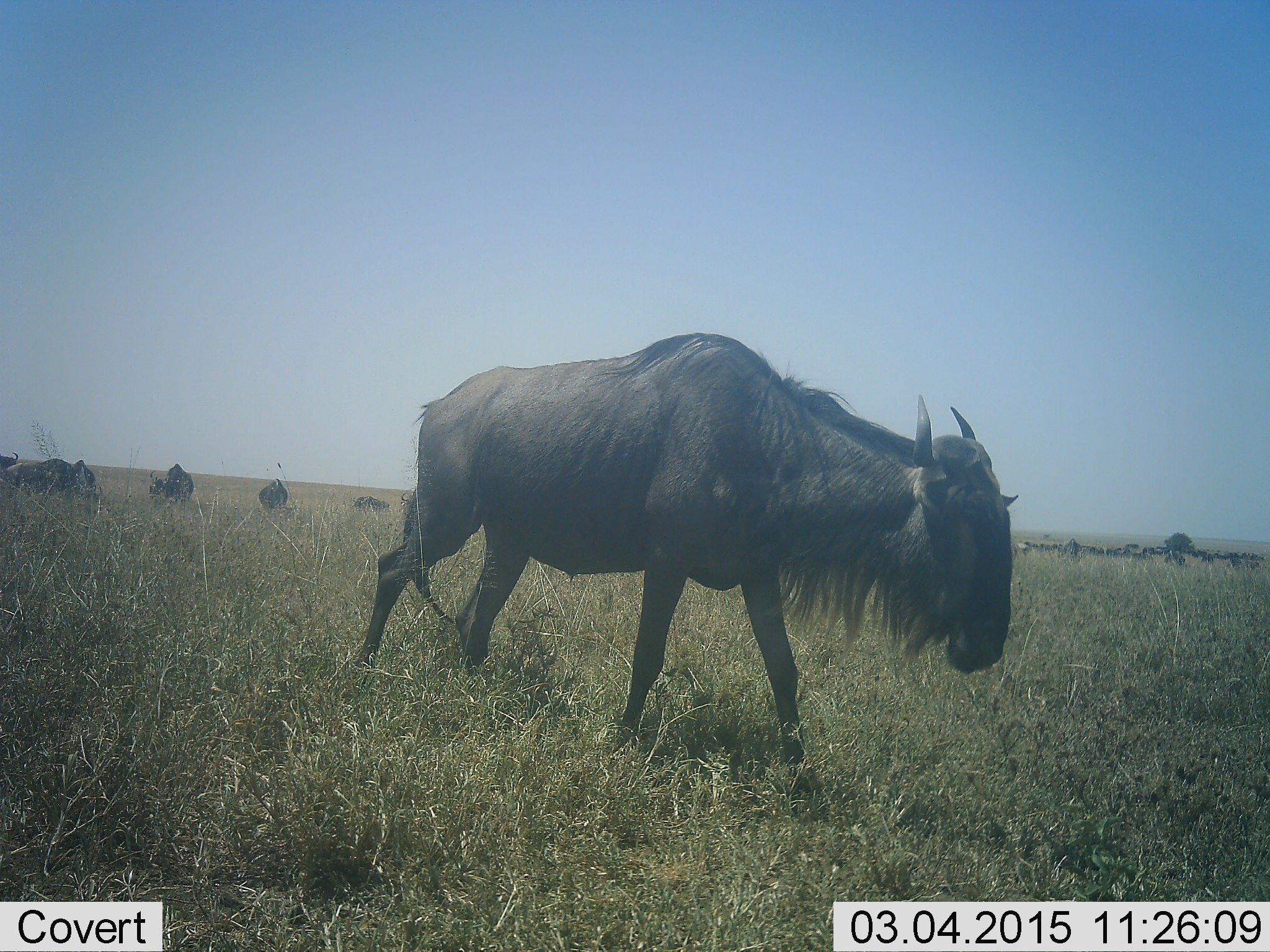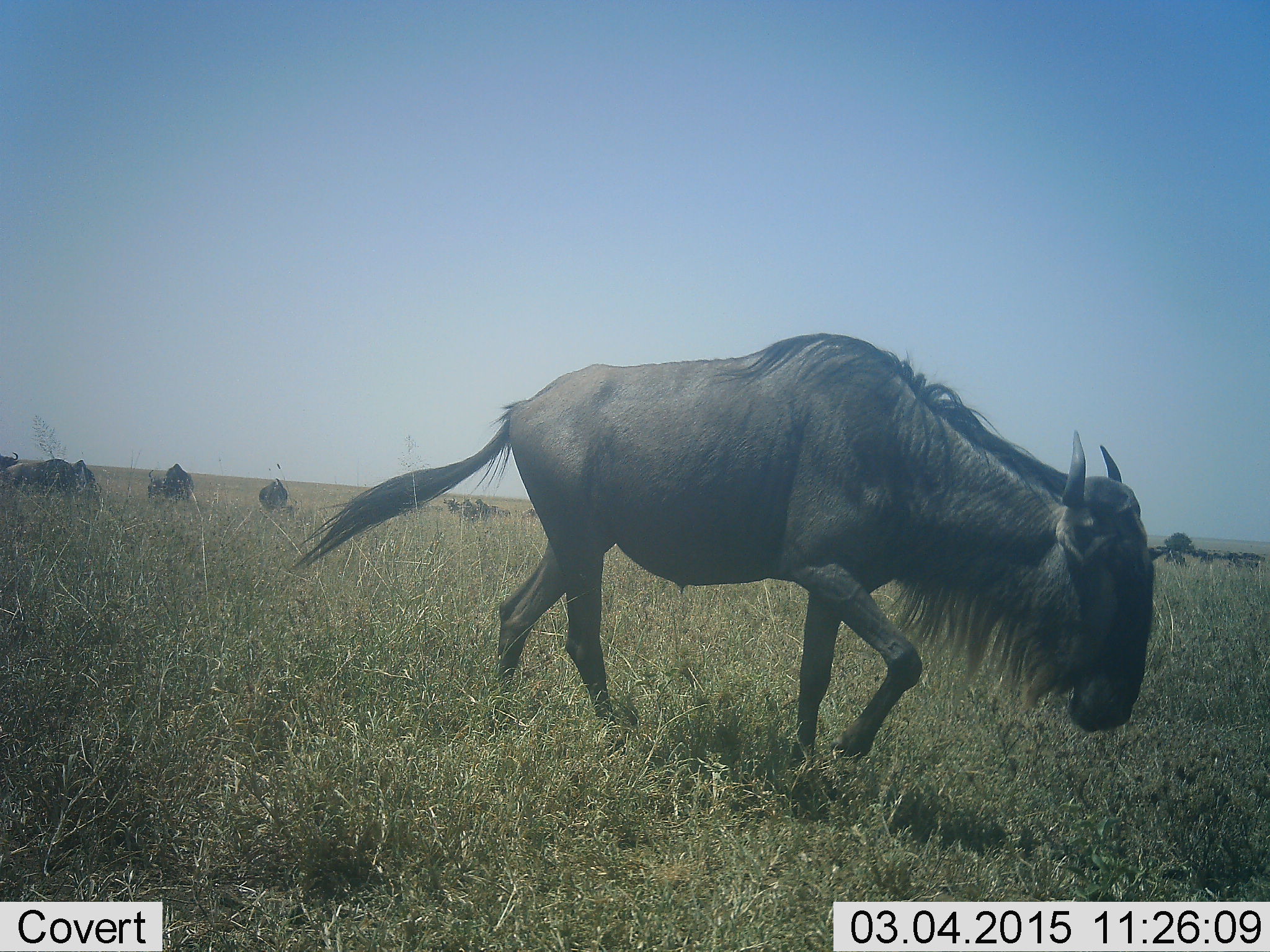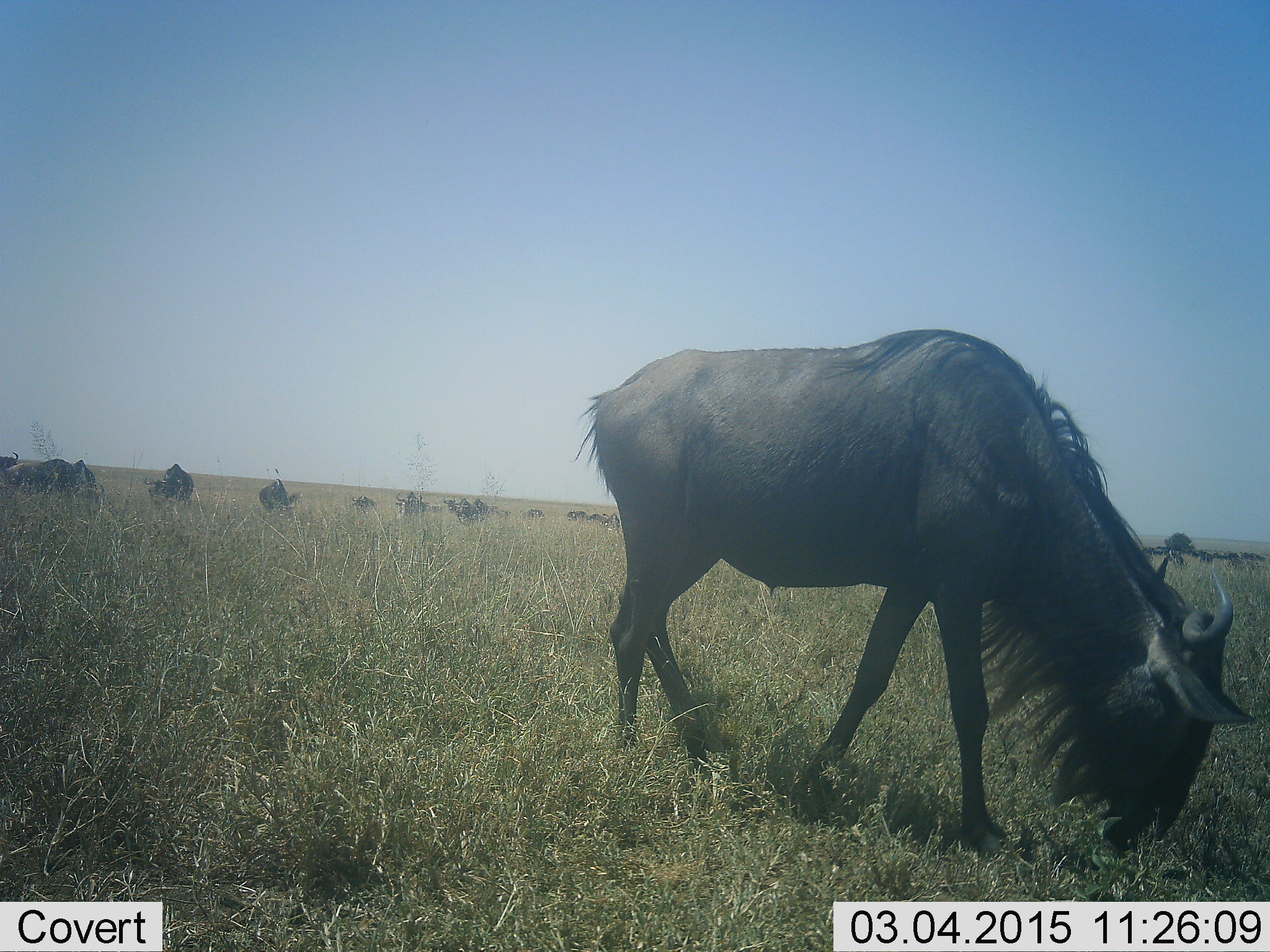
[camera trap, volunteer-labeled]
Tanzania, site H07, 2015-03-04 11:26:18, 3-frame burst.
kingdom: Animalia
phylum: Chordata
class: Mammalia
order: Artiodactyla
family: Bovidae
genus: Connochaetes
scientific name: Connochaetes taurinus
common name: blue wildebeest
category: wildebeest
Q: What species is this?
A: Wildebeest (blue wildebeest) (Connochaetes taurinus).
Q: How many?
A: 9.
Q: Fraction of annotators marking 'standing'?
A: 30%.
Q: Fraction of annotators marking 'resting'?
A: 10%.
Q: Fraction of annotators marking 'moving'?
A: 90%.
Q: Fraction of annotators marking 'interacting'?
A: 0%.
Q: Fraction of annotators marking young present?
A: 0%.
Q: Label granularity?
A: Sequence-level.